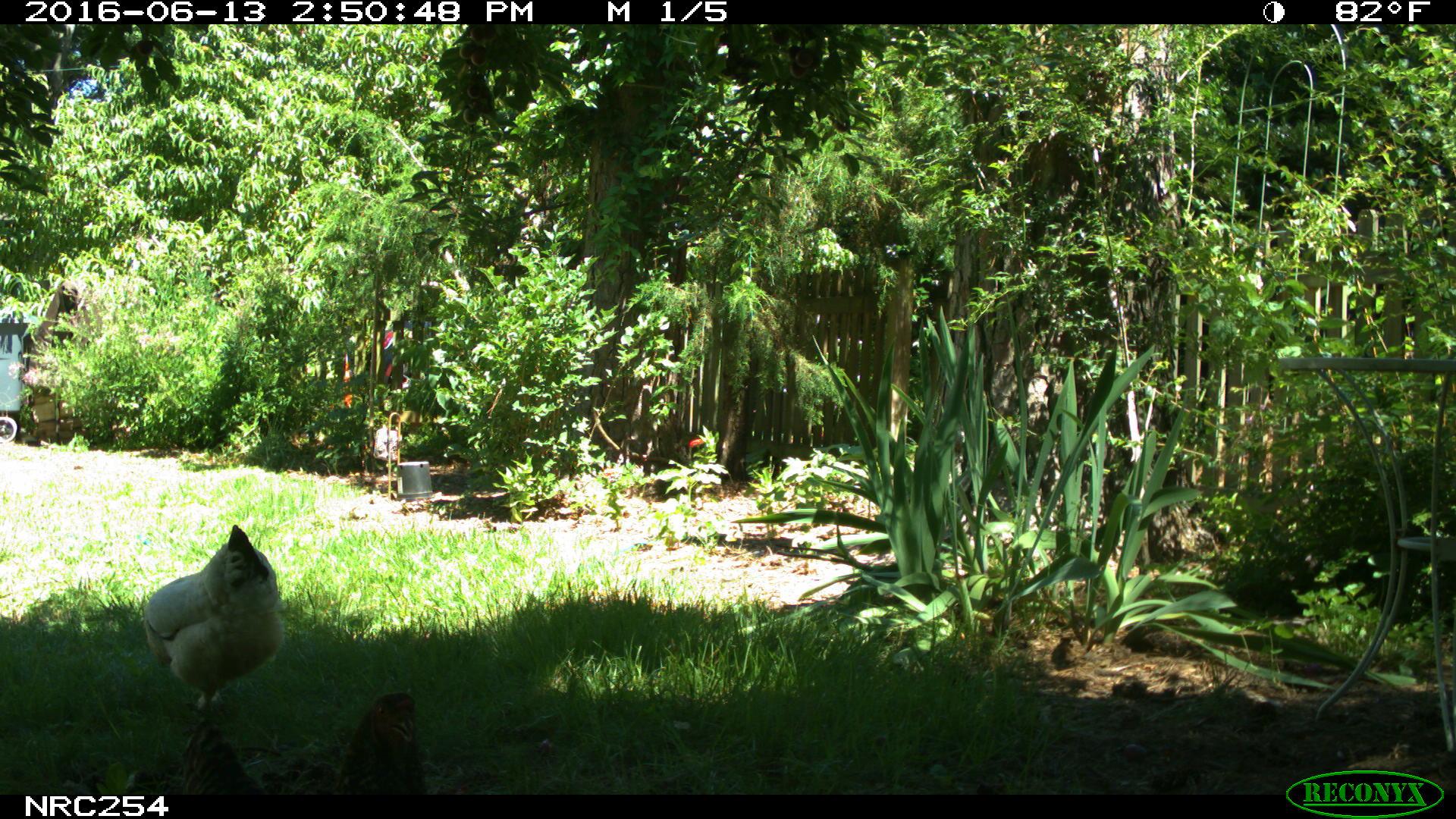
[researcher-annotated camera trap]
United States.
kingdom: Animalia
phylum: Chordata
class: Aves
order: Galliformes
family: Phasianidae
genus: Gallus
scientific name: Gallus gallus domesticus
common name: domestic chicken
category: Chicken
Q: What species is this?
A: Chicken (domestic chicken) (Gallus gallus domesticus).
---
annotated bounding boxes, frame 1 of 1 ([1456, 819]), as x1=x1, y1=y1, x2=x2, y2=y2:
Chicken: x1=140, y1=518, x2=282, y2=741; x1=272, y1=691, x2=431, y2=782